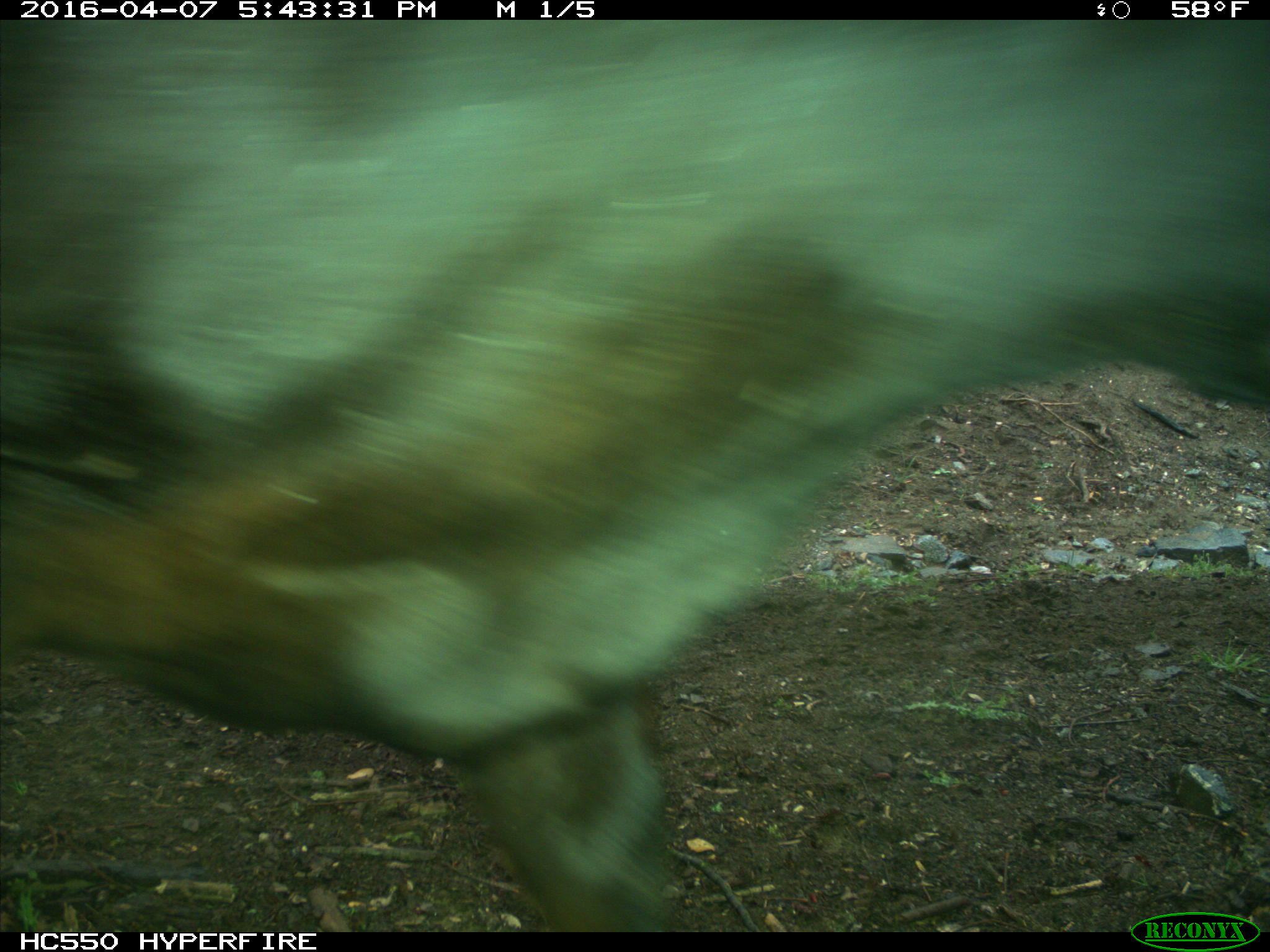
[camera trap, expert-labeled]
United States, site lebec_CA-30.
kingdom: Animalia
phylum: Chordata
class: Mammalia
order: Artiodactyla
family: Bovidae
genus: Bos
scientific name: Bos taurus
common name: domestic cow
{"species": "Bos taurus (domestic cow)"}